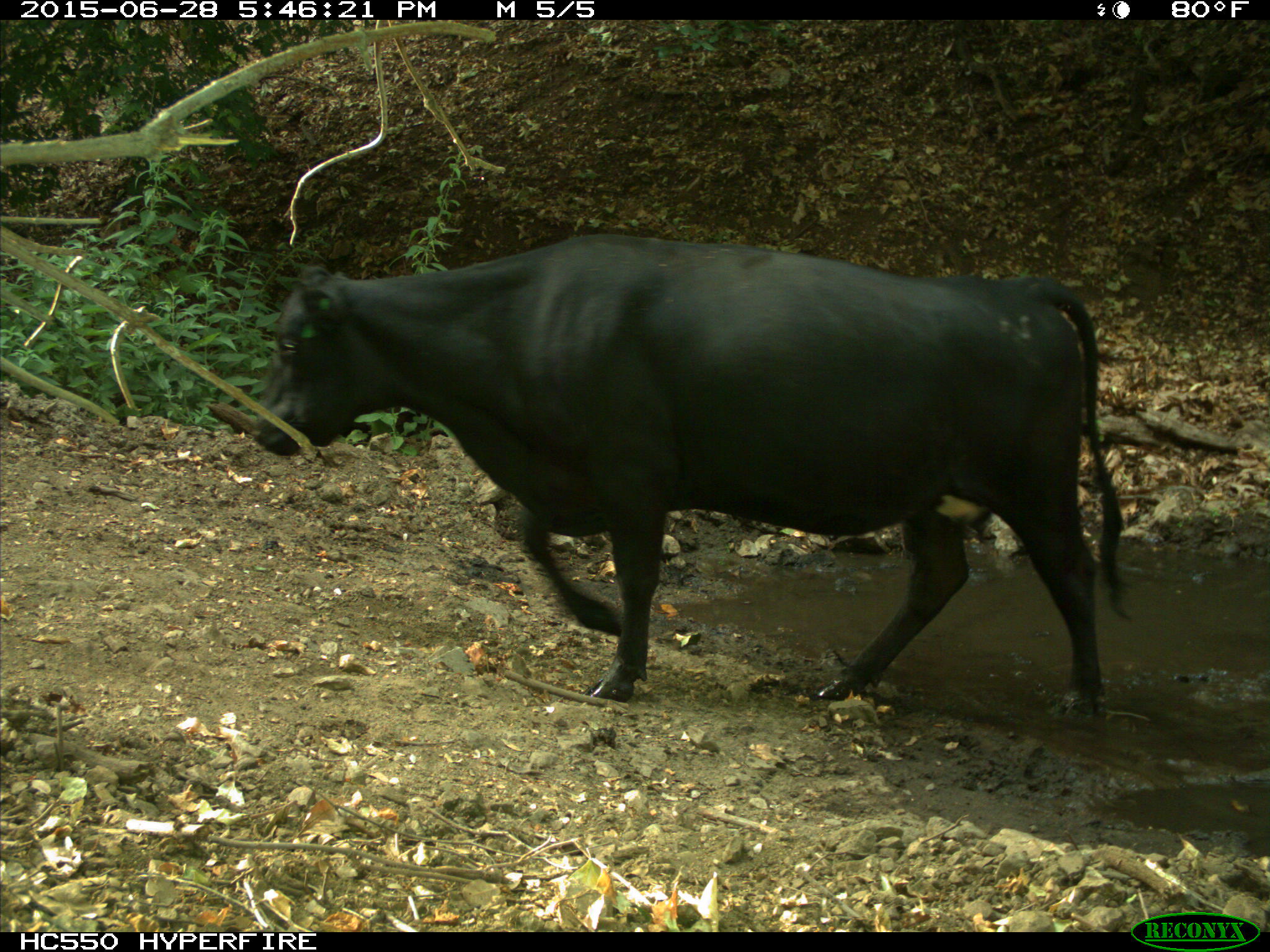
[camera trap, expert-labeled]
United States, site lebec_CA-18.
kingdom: Animalia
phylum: Chordata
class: Mammalia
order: Artiodactyla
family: Bovidae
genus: Bos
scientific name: Bos taurus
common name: domestic cow